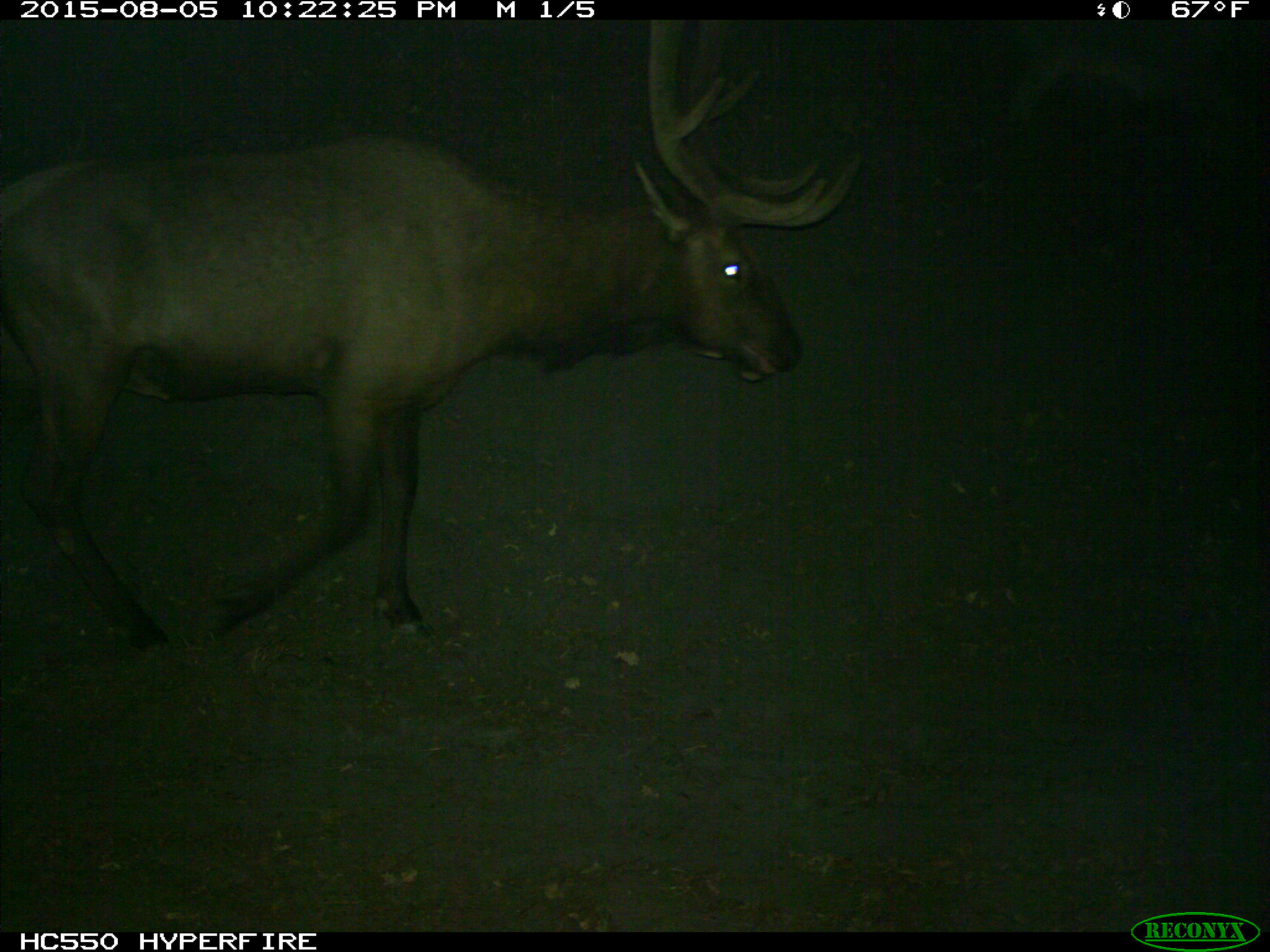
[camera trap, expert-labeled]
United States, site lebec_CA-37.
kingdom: Animalia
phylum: Chordata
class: Mammalia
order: Artiodactyla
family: Cervidae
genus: Cervus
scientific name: Cervus canadensis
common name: elk